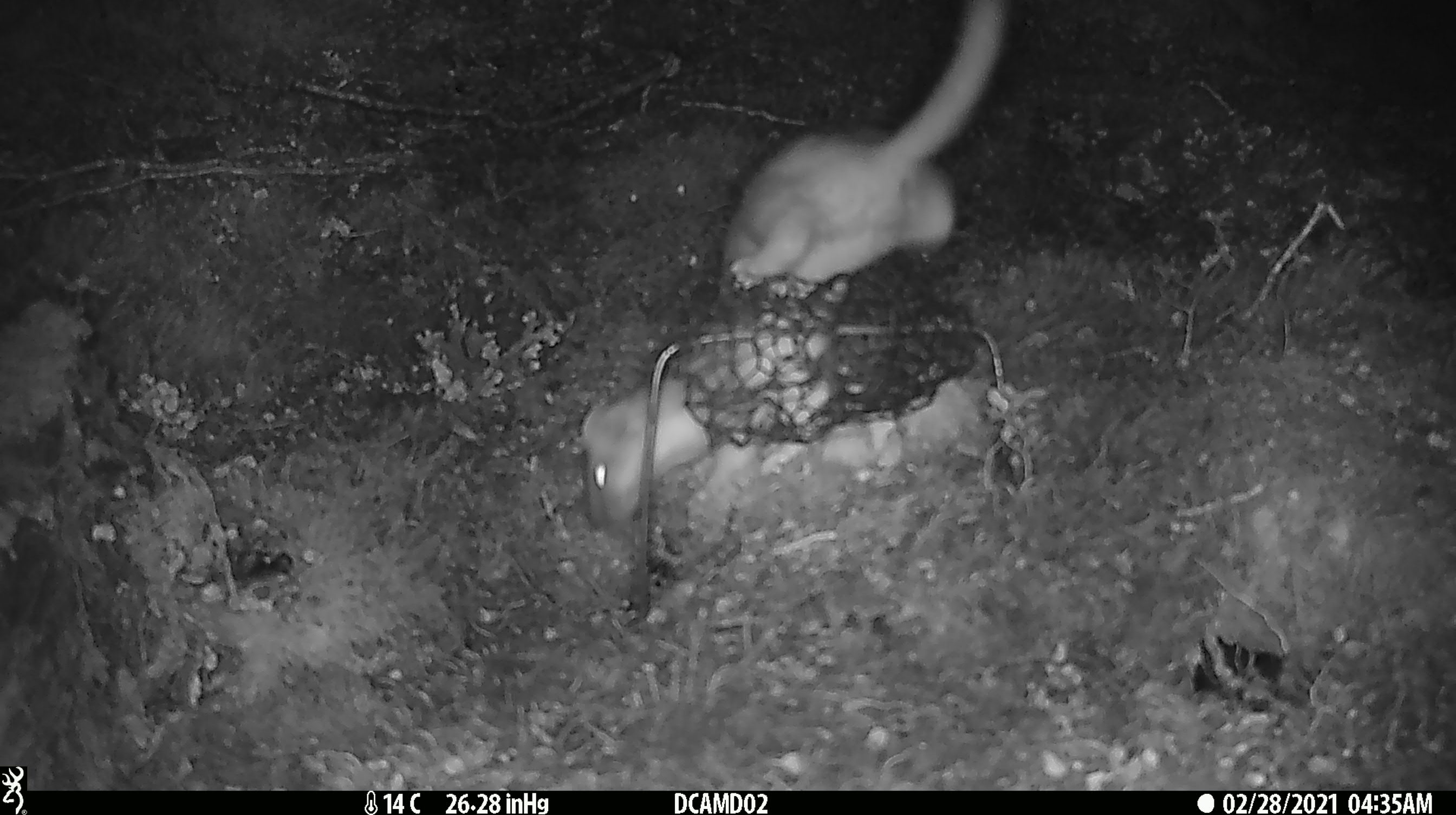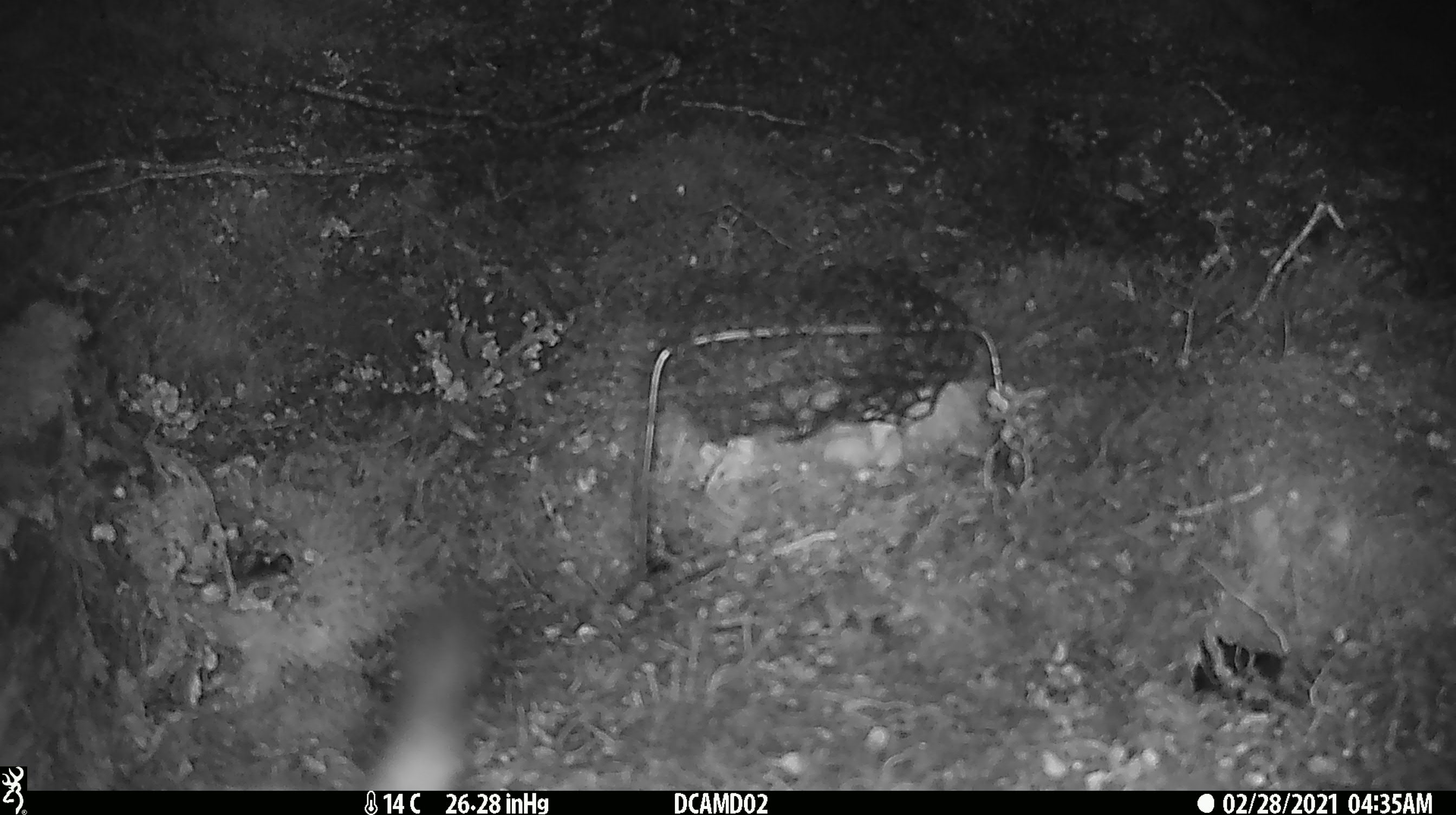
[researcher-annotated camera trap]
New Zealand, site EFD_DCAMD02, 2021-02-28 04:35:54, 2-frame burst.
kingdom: Animalia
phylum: Chordata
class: Mammalia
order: Carnivora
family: Mustelidae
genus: Mustela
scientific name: Mustela erminea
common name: stoat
Stoat (Mustela erminea).